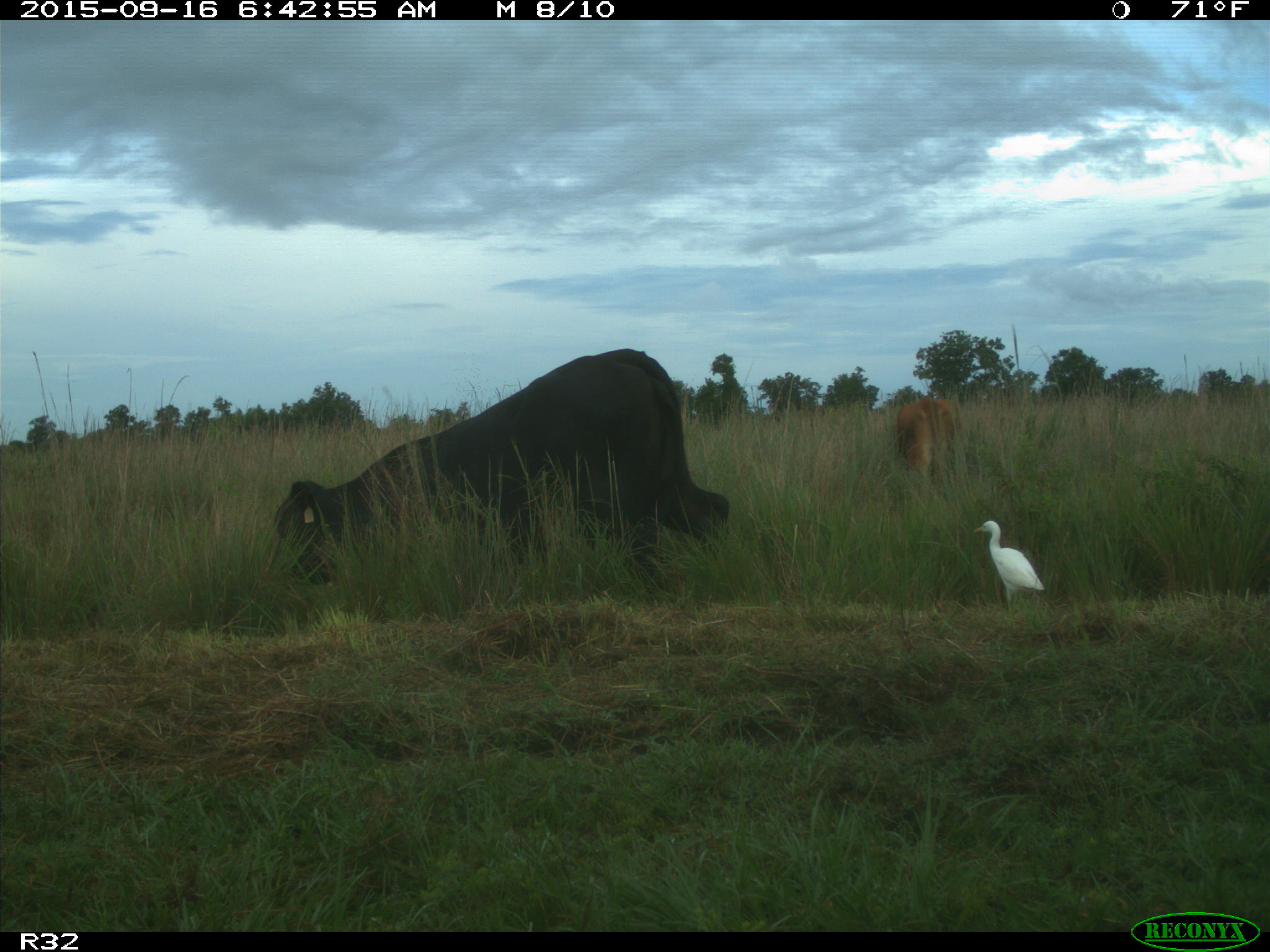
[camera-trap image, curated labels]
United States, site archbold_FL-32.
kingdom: Animalia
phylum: Chordata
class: Mammalia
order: Artiodactyla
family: Bovidae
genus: Bos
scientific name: Bos taurus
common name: domestic cow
Bos taurus (domestic cow).